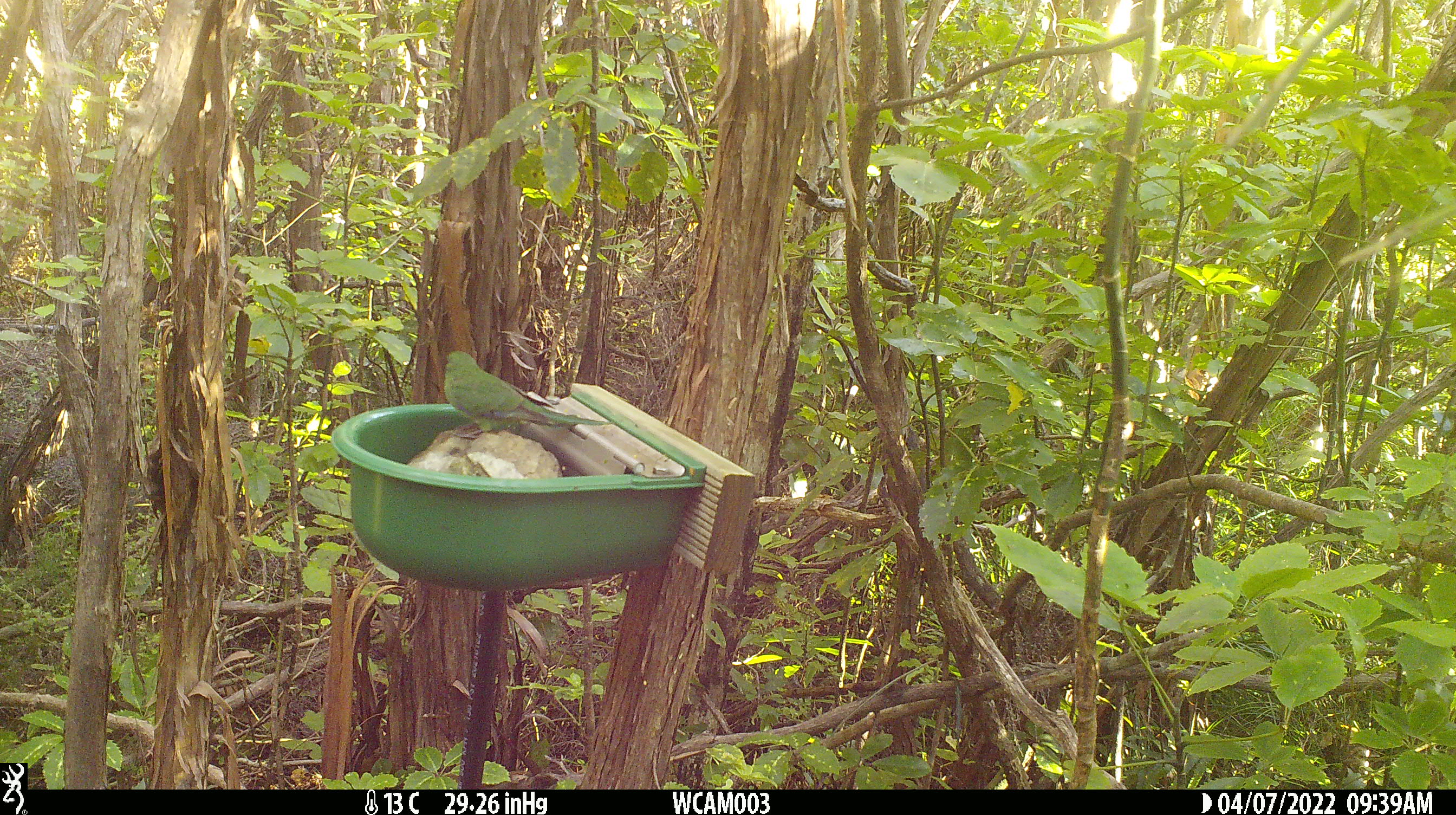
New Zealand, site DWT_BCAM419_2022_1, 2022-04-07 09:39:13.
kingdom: Animalia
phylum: Chordata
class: Aves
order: Psittaciformes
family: Psittaculidae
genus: Cyanoramphus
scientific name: Cyanoramphus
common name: parakeet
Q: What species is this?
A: Parakeet (Cyanoramphus).